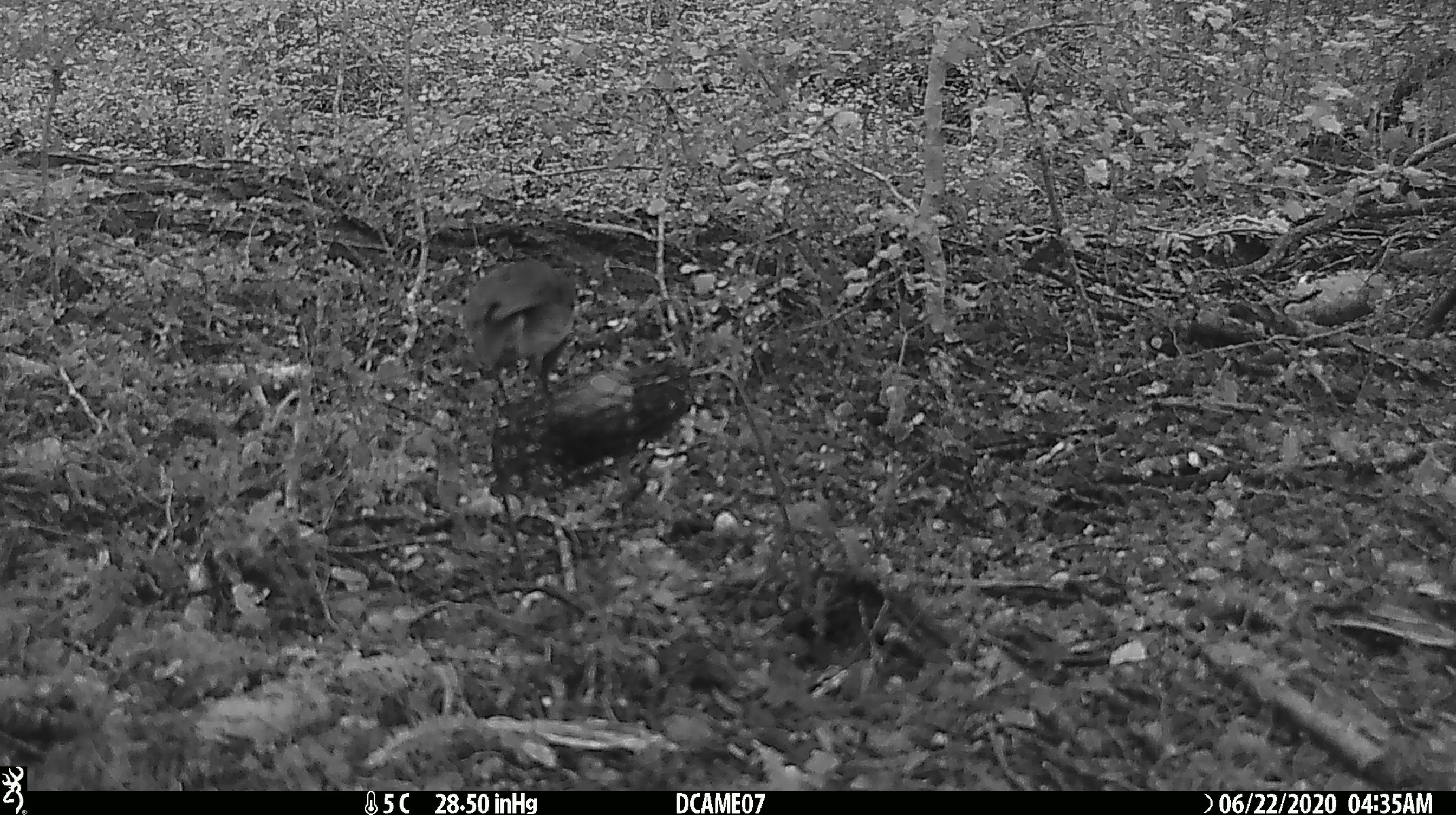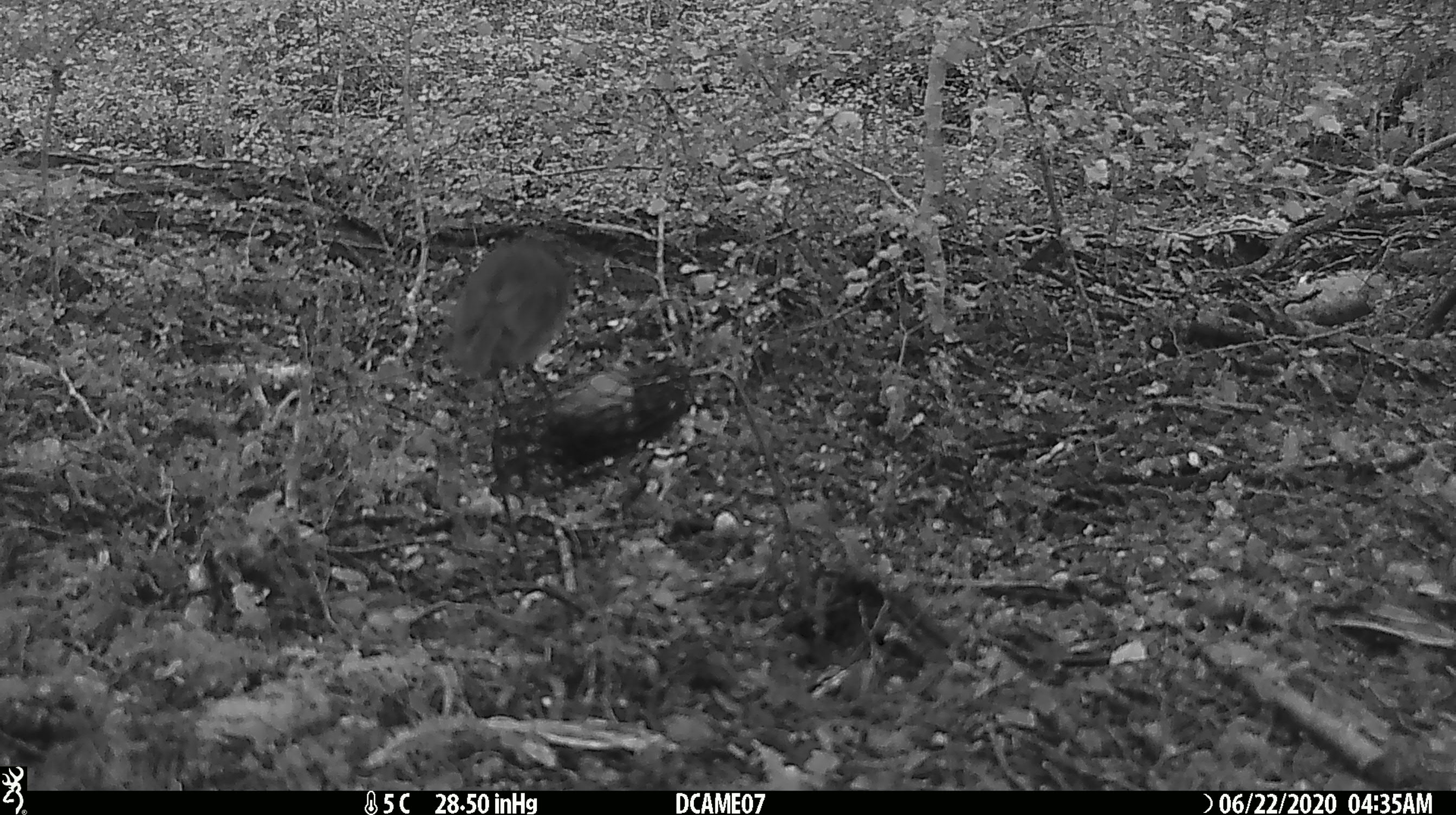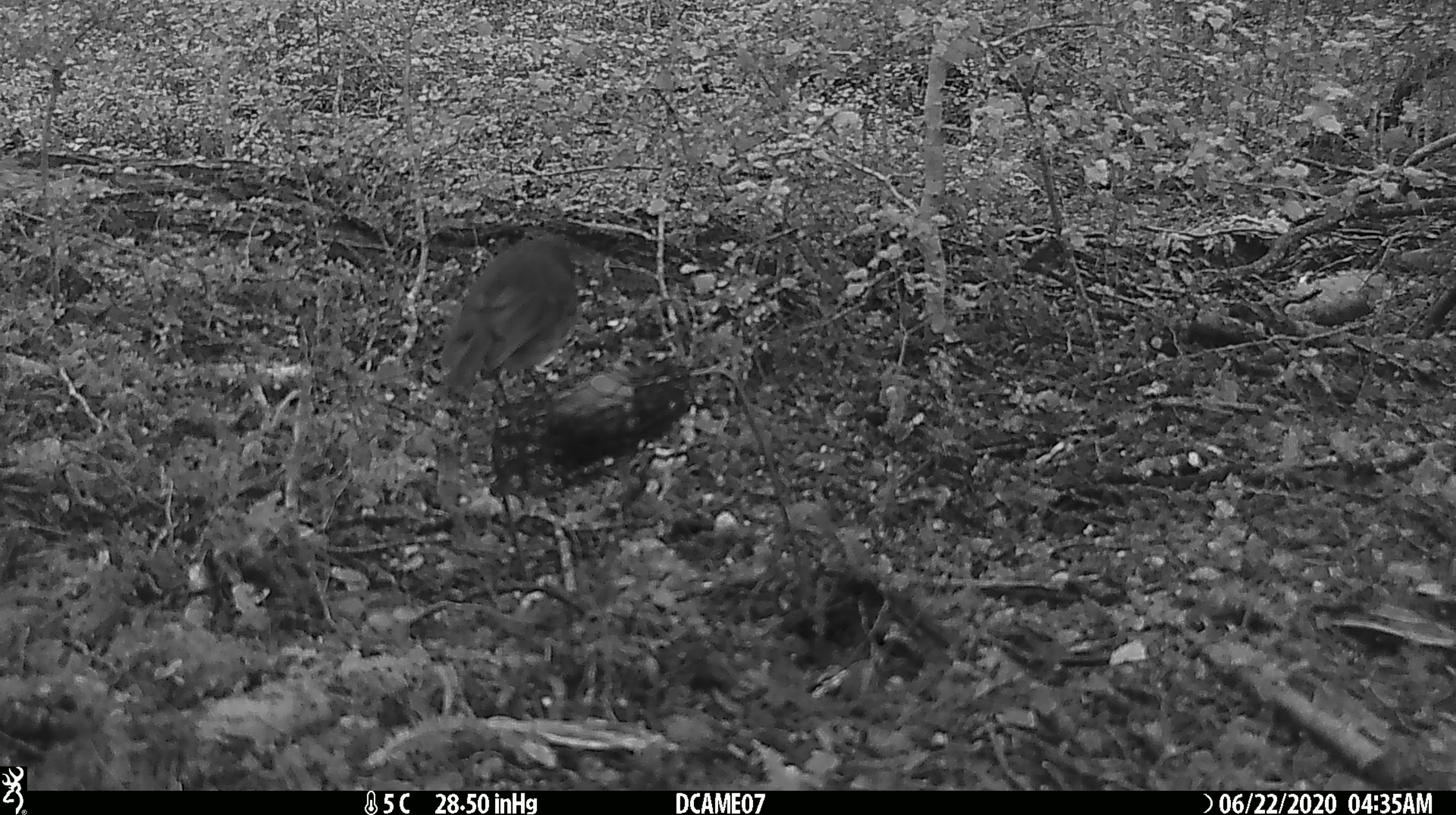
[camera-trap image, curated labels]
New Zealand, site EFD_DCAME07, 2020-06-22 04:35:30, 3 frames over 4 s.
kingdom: Animalia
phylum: Chordata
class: Aves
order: Passeriformes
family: Petroicidae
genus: Petroica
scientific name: Petroica australis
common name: new zealand robin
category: robin